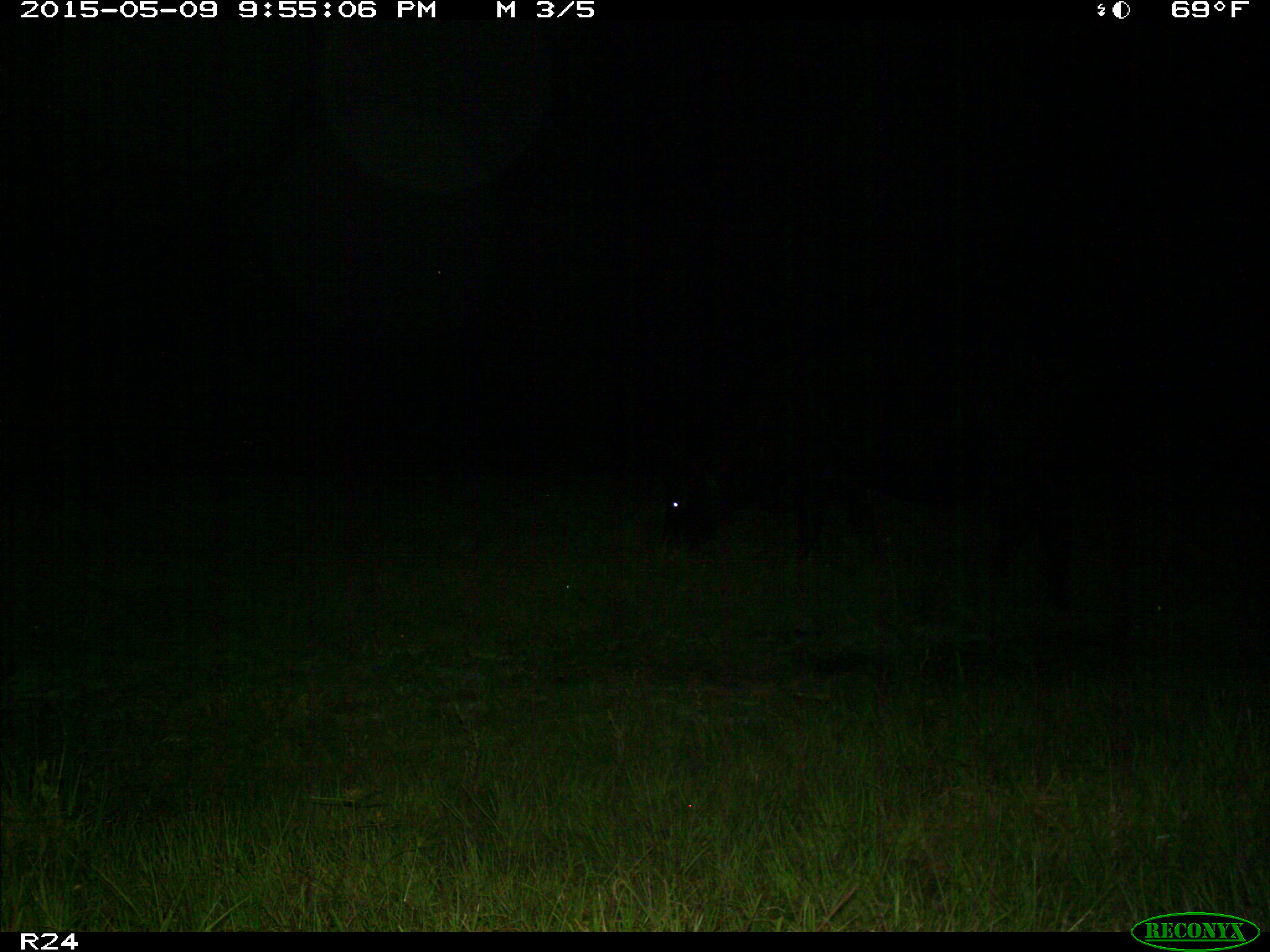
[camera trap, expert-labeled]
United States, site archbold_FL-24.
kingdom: Animalia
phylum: Chordata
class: Mammalia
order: Artiodactyla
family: Bovidae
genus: Bos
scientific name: Bos taurus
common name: domestic cow